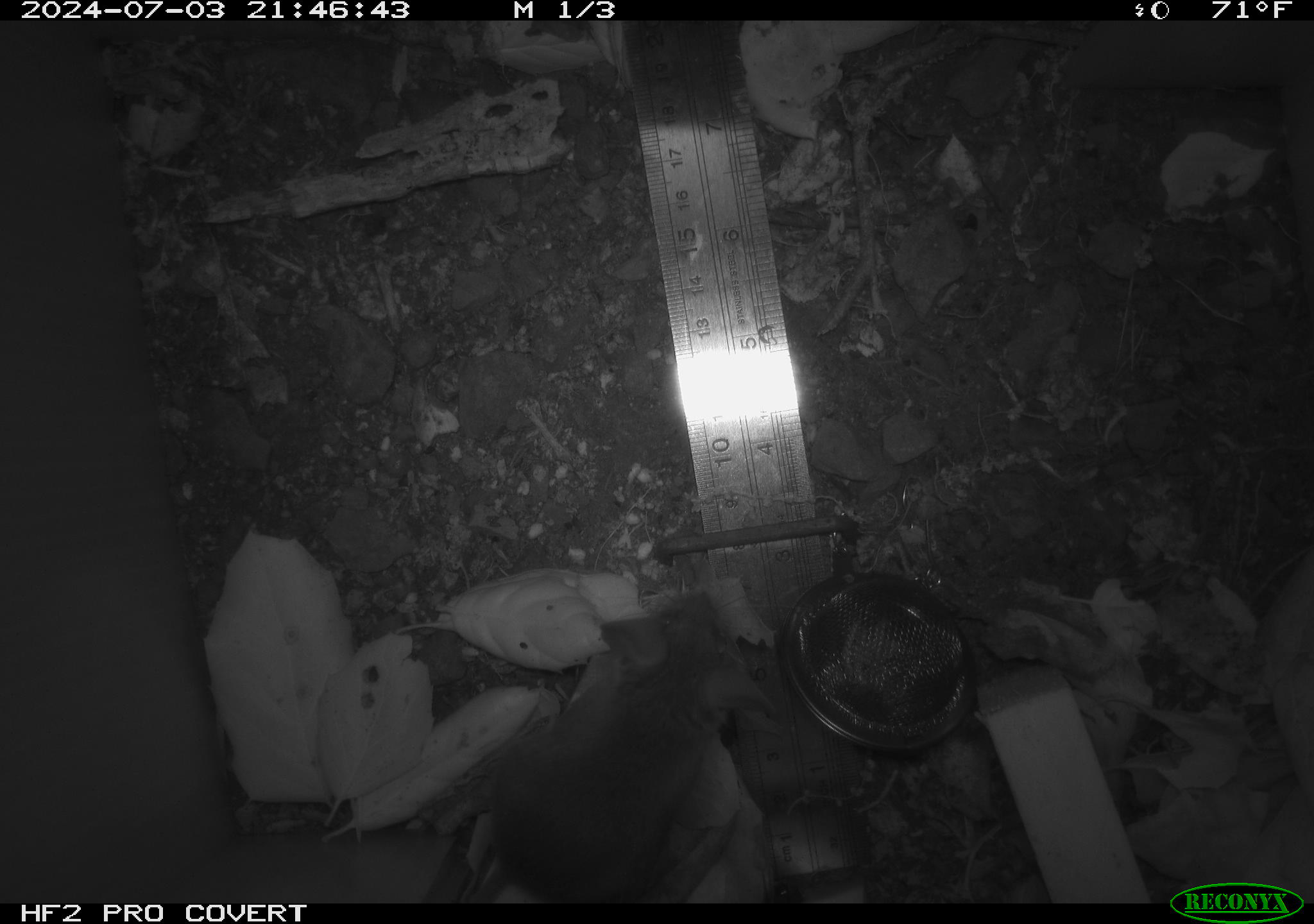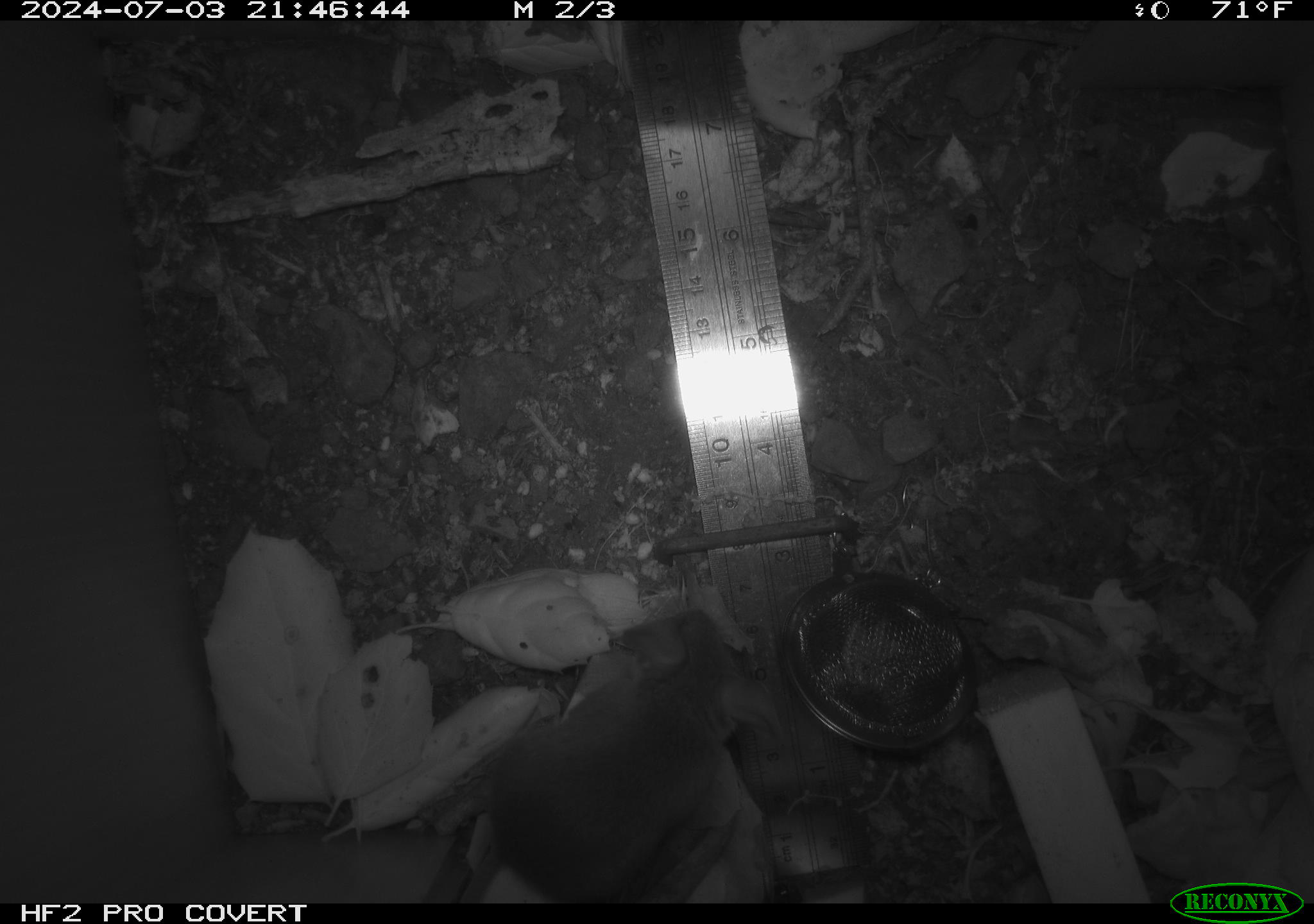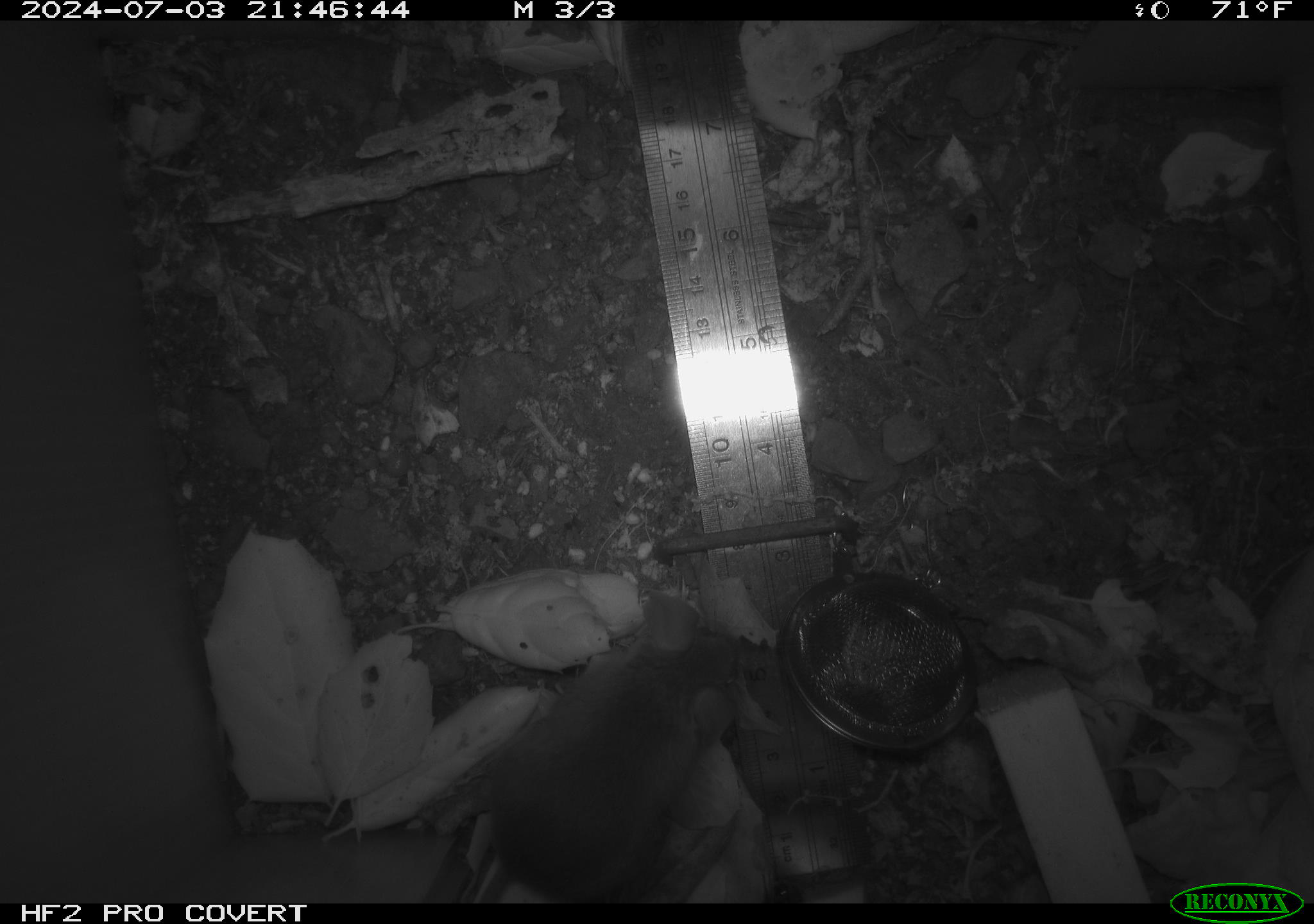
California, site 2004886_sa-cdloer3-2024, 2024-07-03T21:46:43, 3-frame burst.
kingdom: Animalia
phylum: Chordata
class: Mammalia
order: Rodentia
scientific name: Rodentia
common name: rodent